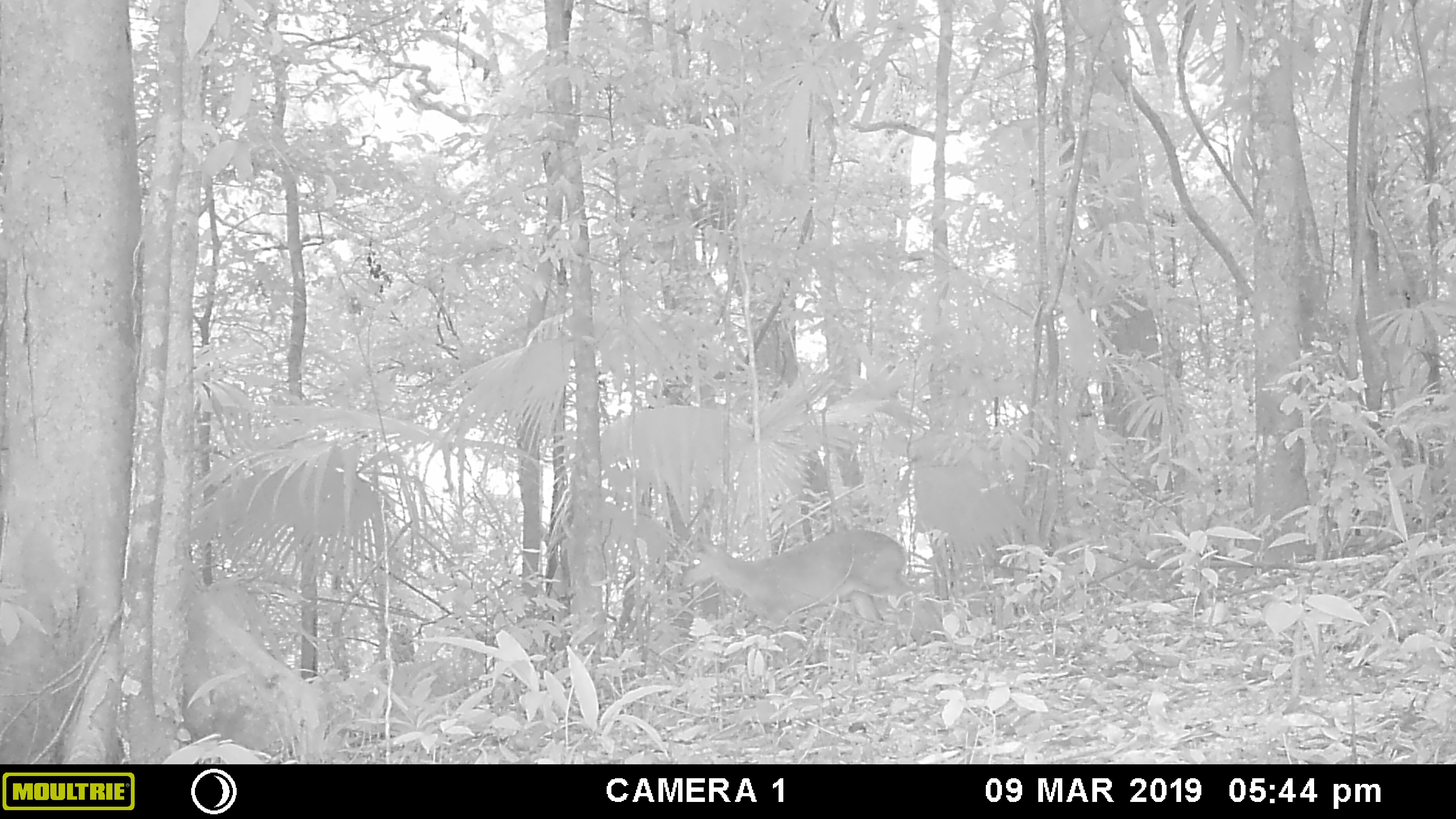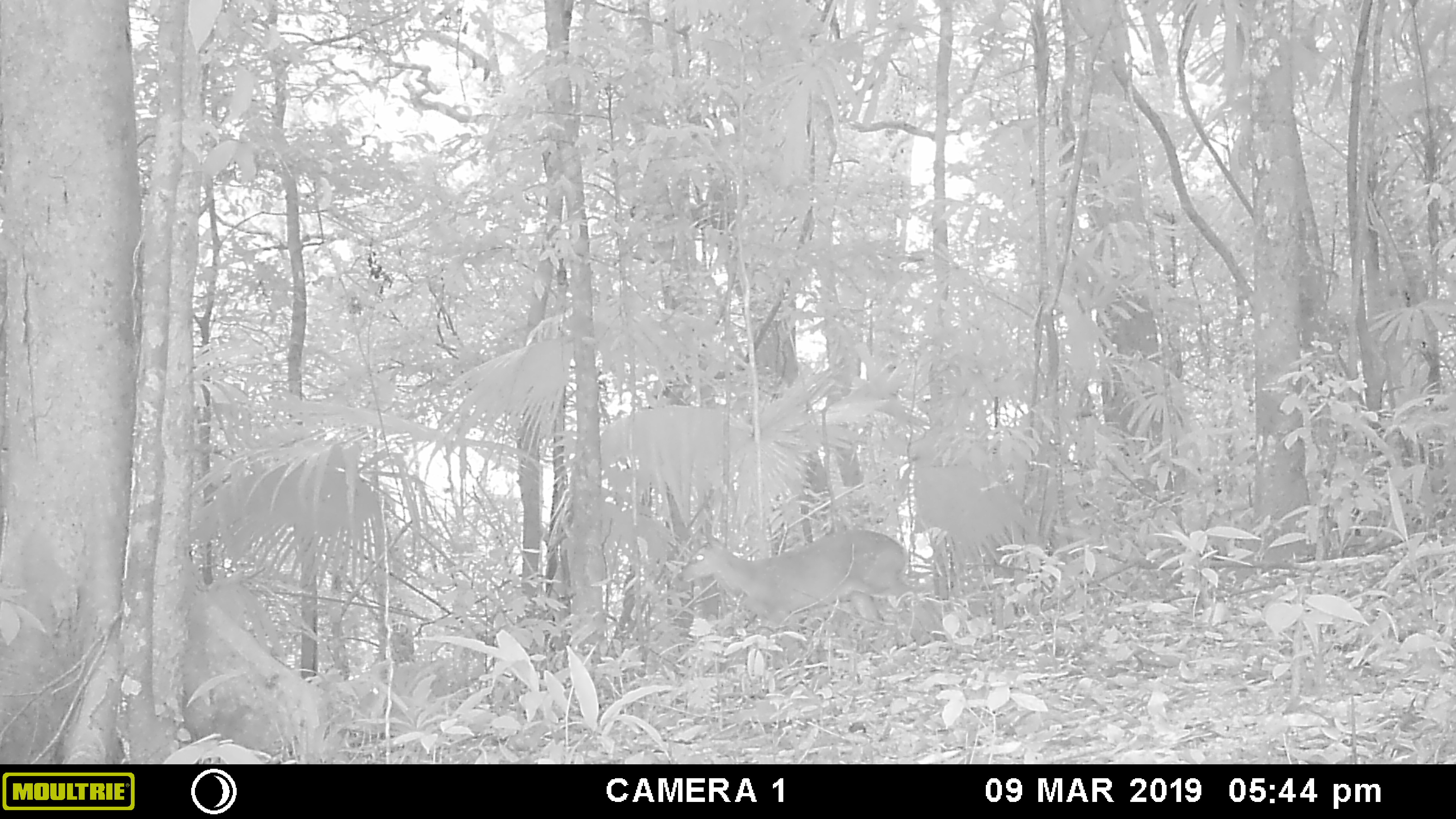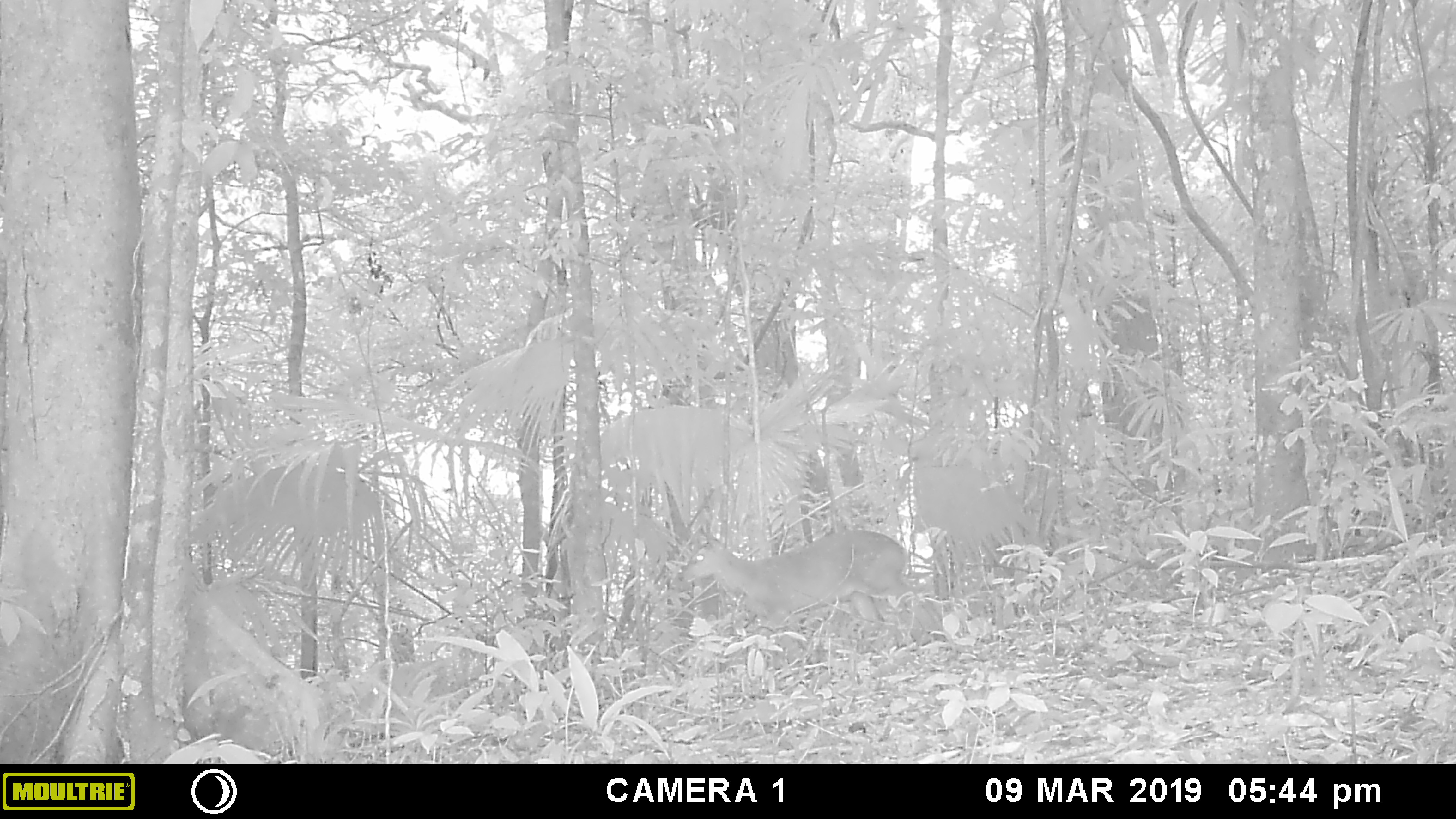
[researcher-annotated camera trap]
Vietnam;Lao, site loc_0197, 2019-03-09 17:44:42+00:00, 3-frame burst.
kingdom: Animalia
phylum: Chordata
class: Mammalia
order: Artiodactyla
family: Cervidae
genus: Muntiacus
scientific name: Muntiacus vuquangensis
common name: large-antlered muntjac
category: large antlered muntjac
Large antlered muntjac (large-antlered muntjac) (Muntiacus vuquangensis). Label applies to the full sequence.